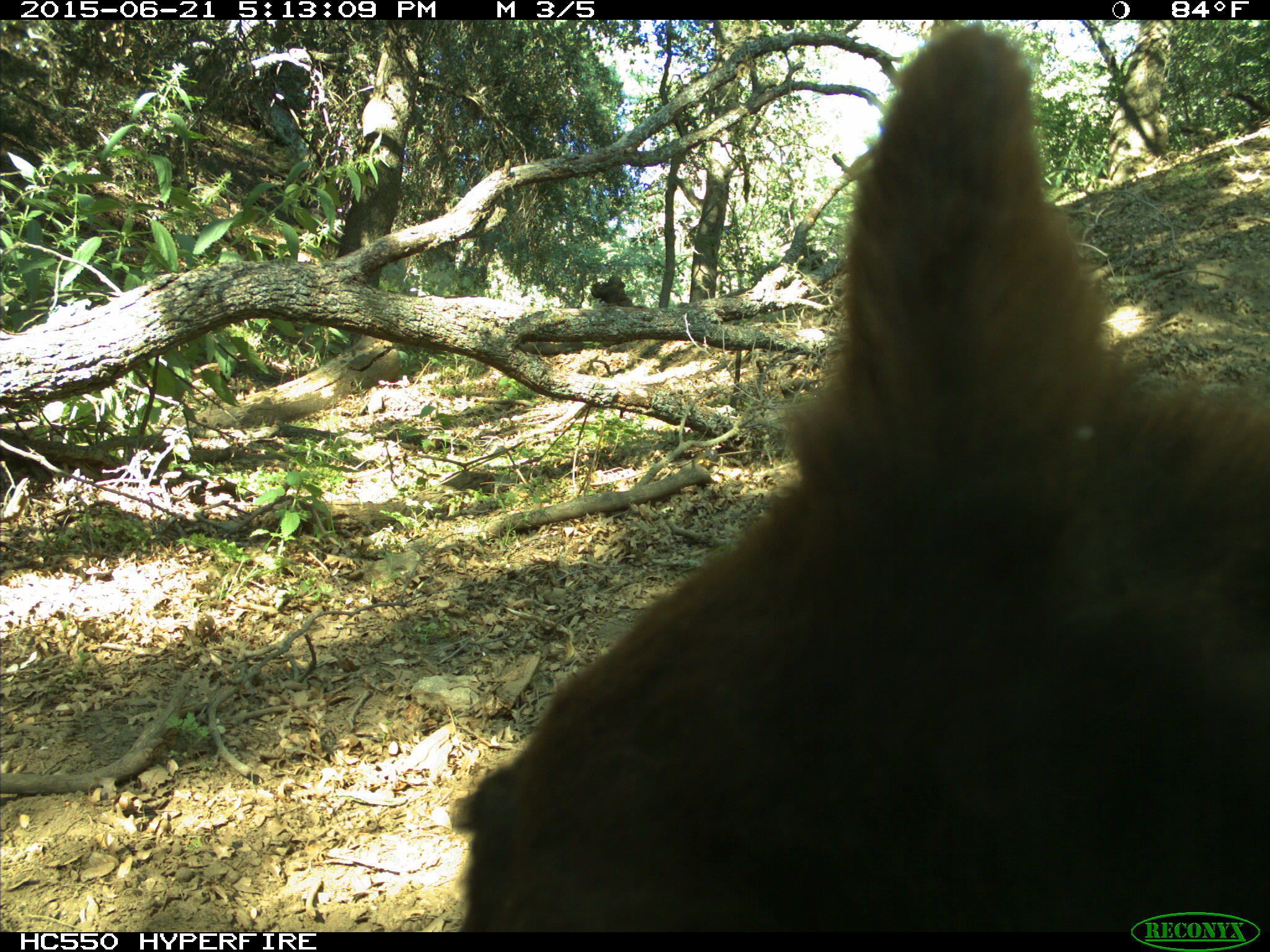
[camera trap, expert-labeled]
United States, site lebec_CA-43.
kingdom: Animalia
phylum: Chordata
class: Mammalia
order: Carnivora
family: Ursidae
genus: Ursus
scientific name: Ursus americanus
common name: american black bear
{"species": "Ursus americanus (american black bear)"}